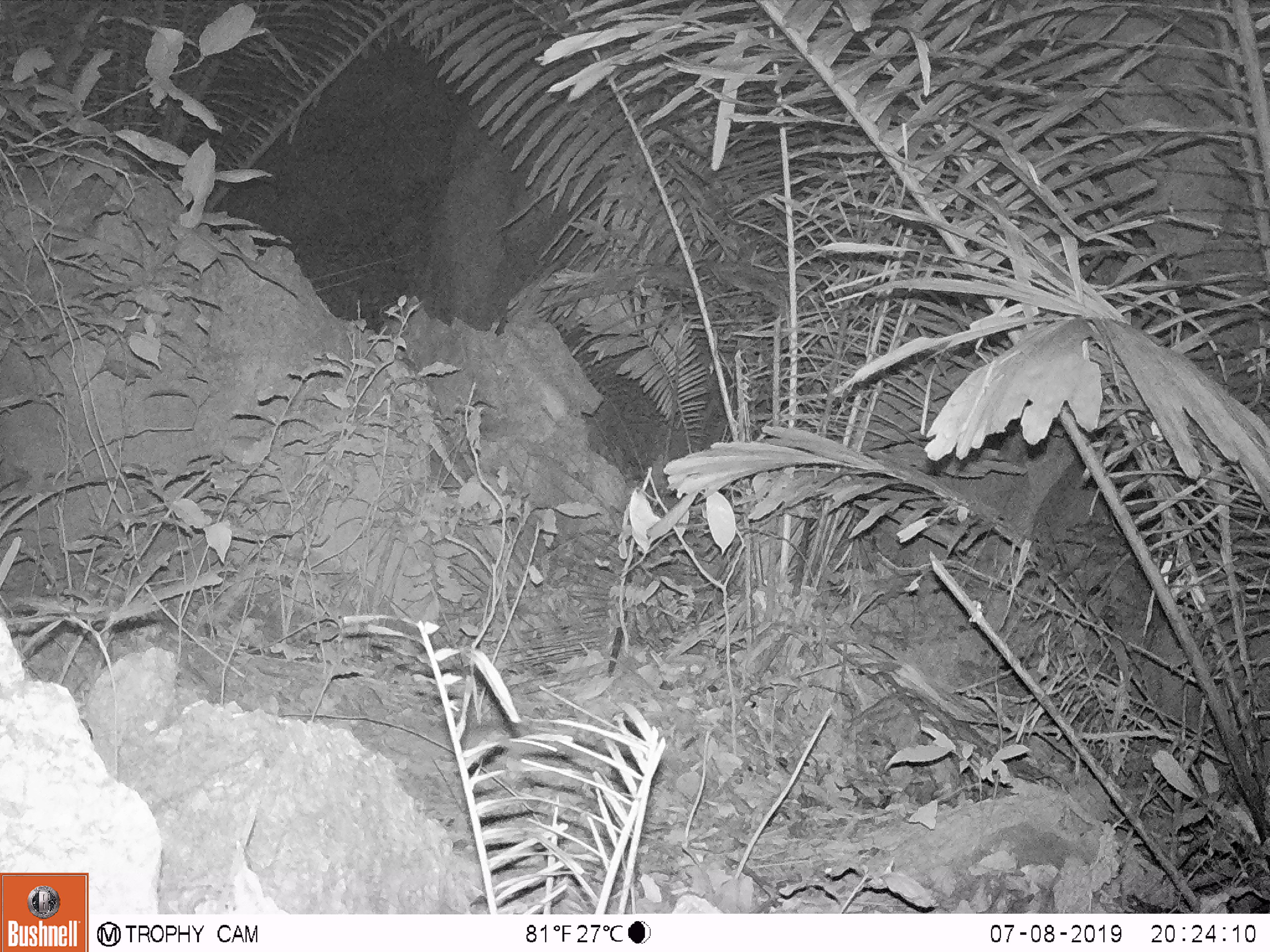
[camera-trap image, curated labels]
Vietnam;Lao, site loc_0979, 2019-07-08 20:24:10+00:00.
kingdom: Animalia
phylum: Chordata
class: Mammalia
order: Rodentia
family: Muridae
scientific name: Muridae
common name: old-world mice and rats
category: unidentified murid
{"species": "unidentified murid (old-world mice and rats) (Muridae)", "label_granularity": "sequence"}